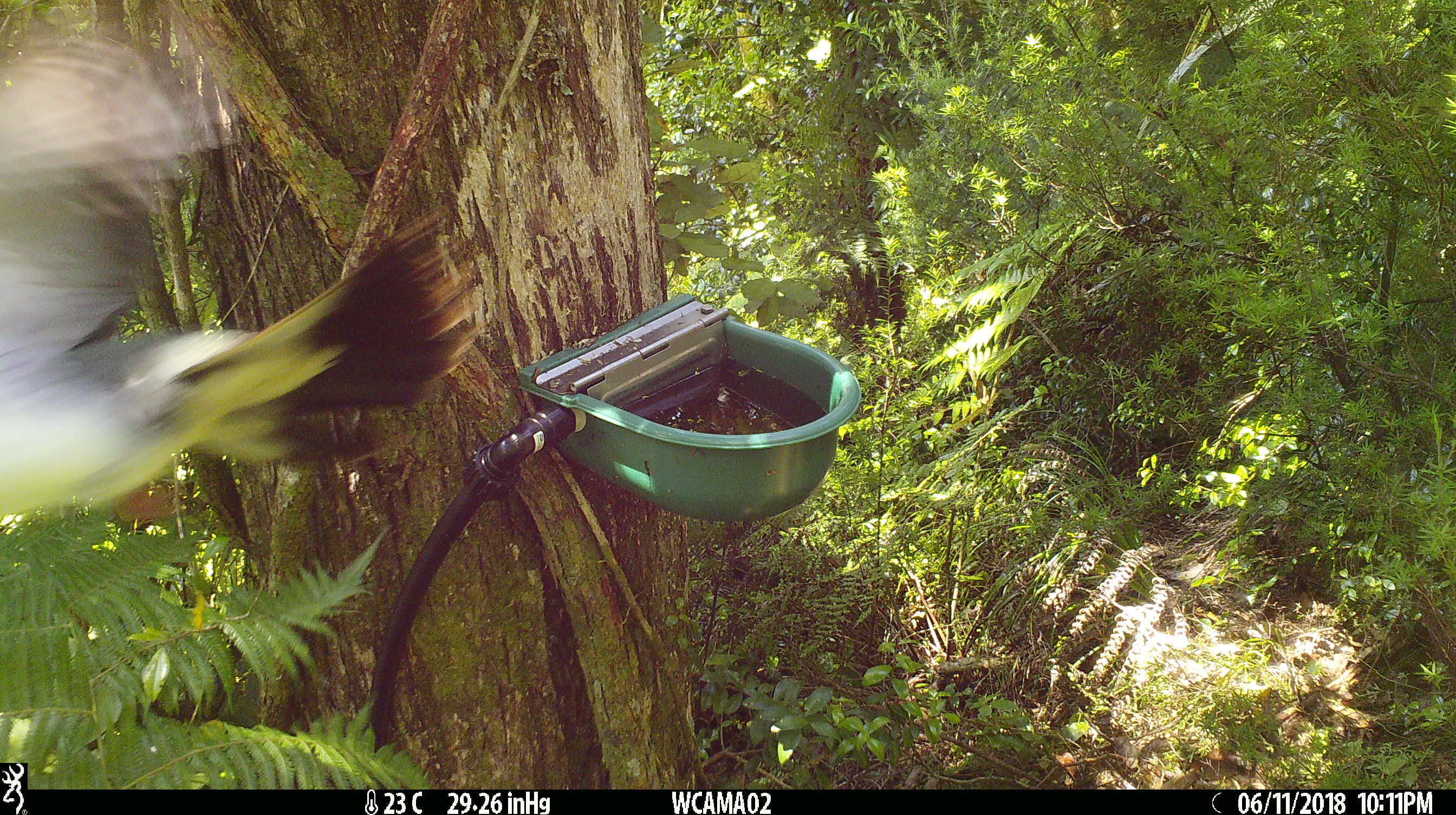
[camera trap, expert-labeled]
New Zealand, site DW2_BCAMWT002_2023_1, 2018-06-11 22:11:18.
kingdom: Animalia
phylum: Chordata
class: Aves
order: Columbiformes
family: Columbidae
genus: Hemiphaga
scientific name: Hemiphaga novaeseelandiae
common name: new zealand pigeon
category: kereru